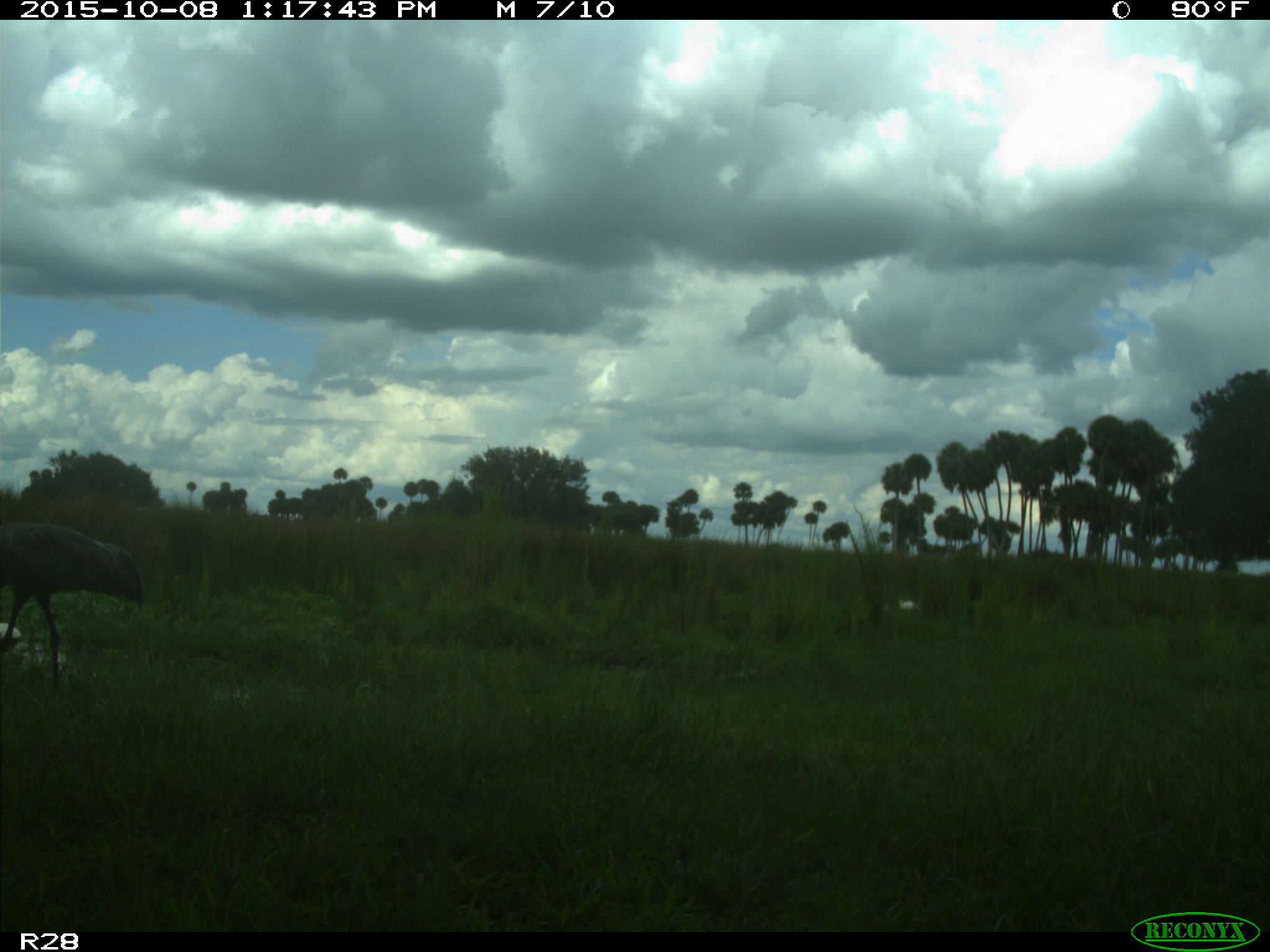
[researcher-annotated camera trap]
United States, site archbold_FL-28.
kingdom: Animalia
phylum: Chordata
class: Aves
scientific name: Aves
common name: birds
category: unidentified bird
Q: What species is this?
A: Unidentified bird (birds) (Aves).